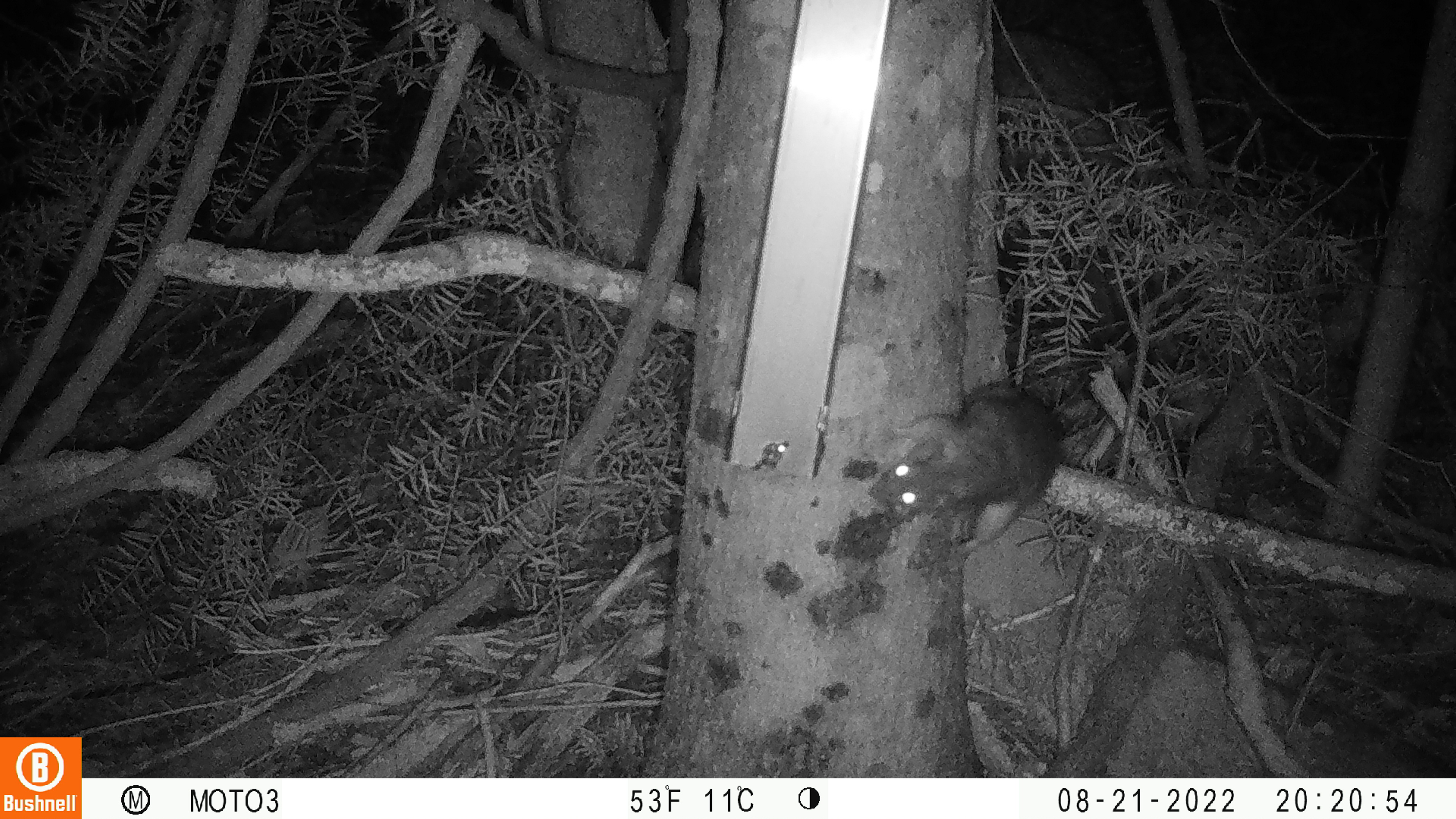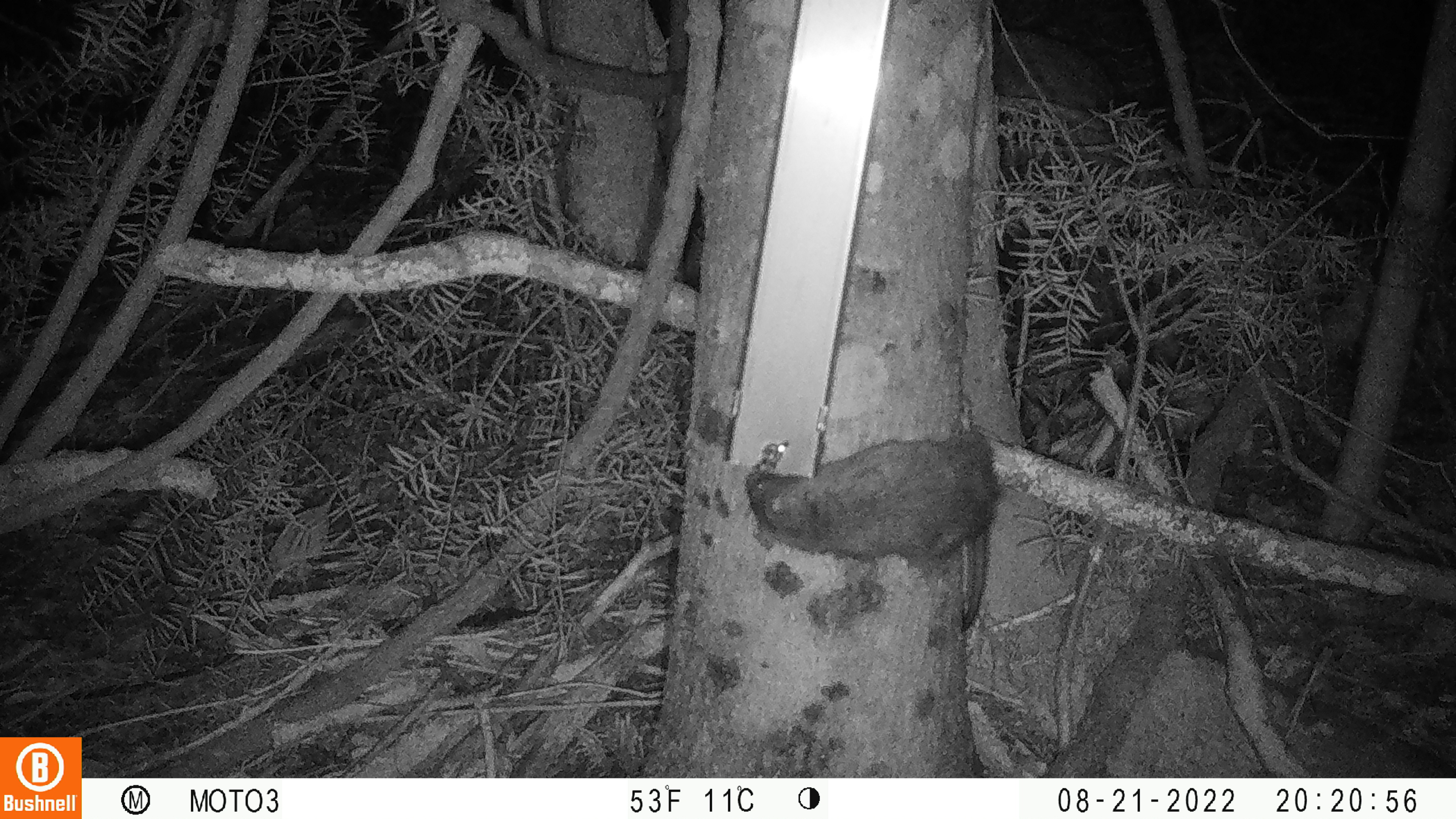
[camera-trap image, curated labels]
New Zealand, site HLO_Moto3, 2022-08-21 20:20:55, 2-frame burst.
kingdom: Animalia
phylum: Chordata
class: Mammalia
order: Rodentia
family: Muridae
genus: Rattus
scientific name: Rattus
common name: rat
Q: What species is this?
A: Rat (Rattus).